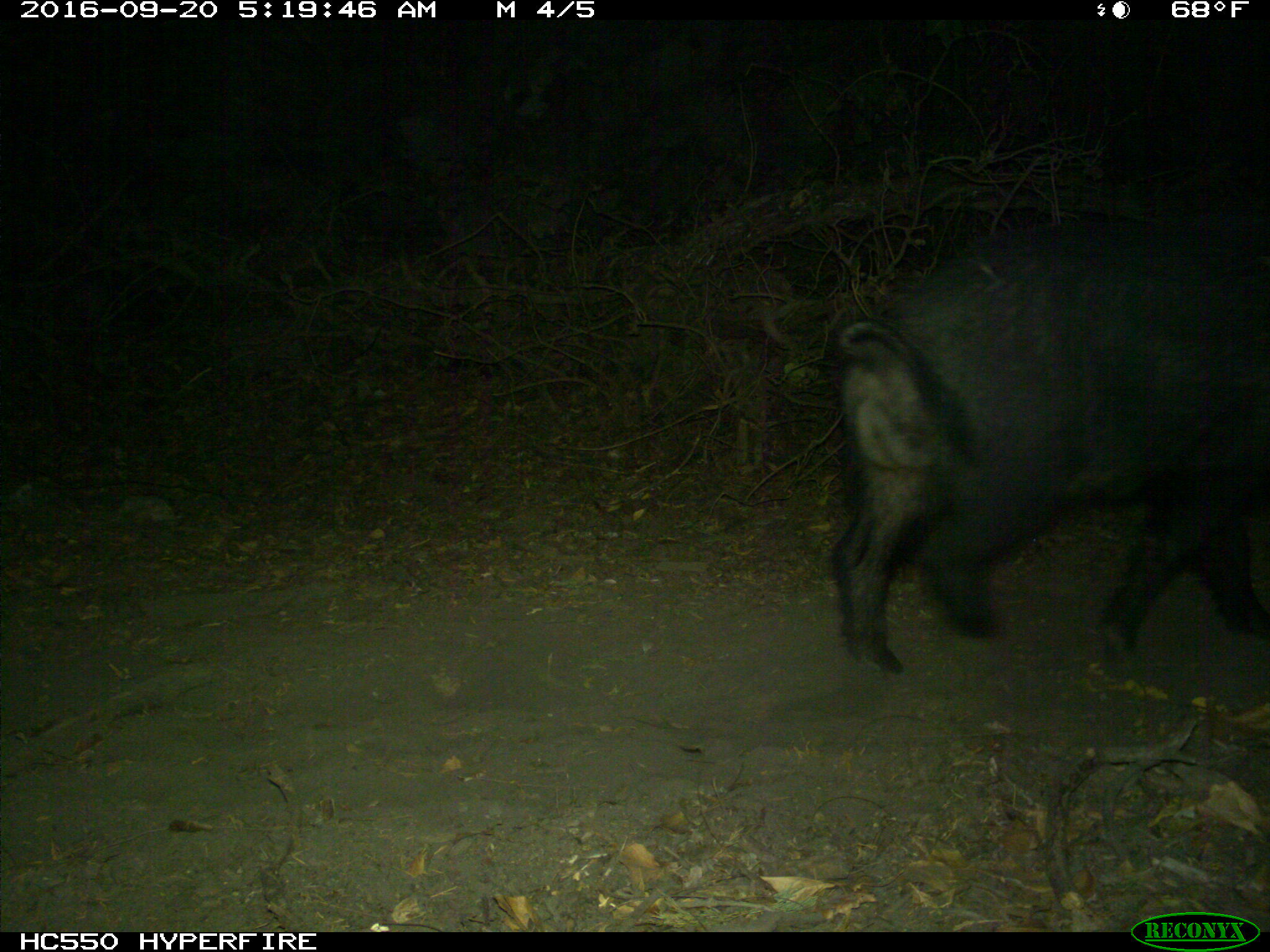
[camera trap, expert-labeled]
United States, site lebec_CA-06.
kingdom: Animalia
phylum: Chordata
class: Mammalia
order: Artiodactyla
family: Suidae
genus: Sus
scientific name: Sus scrofa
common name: wild boar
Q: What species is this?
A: Sus scrofa (wild boar).